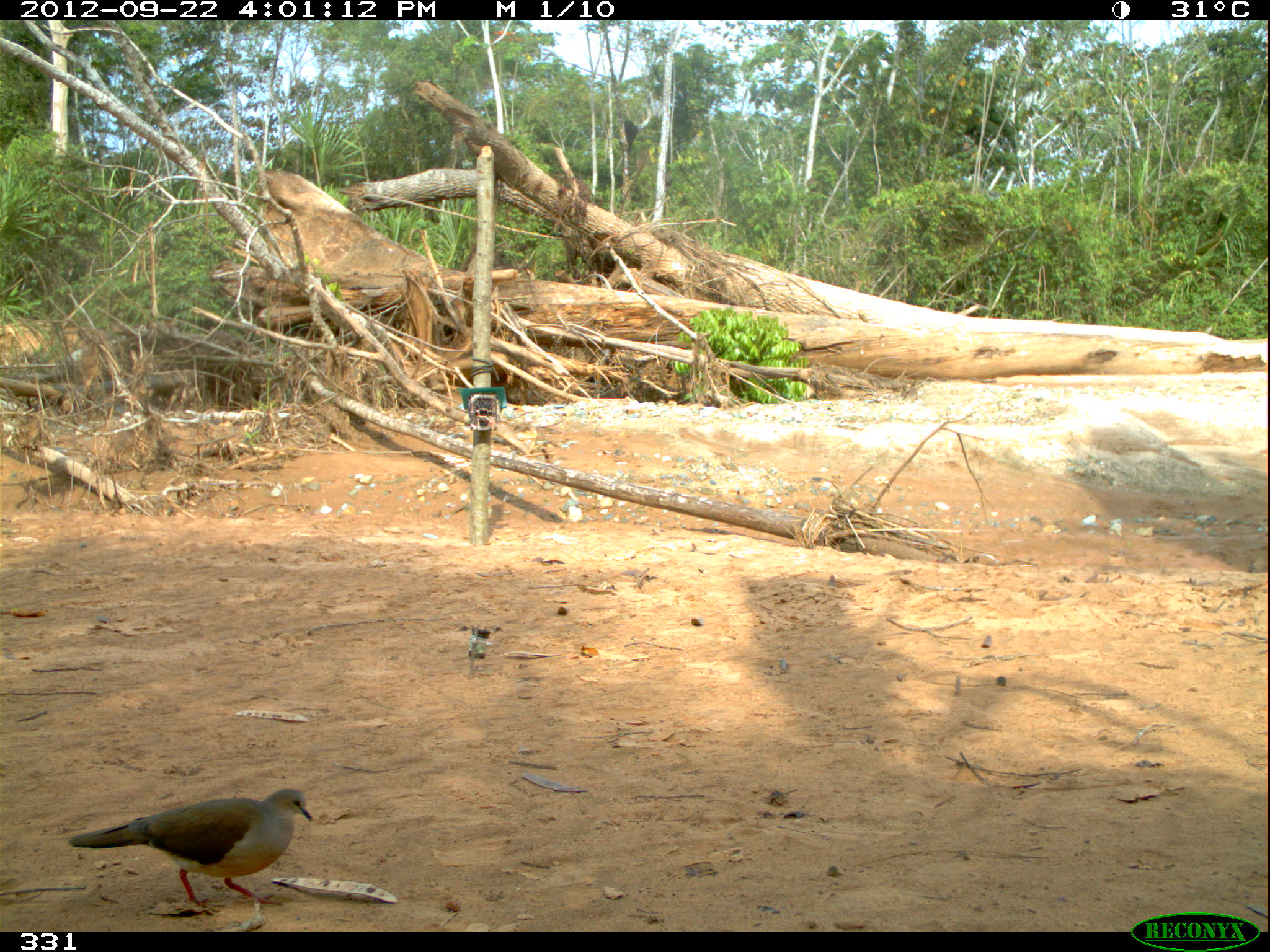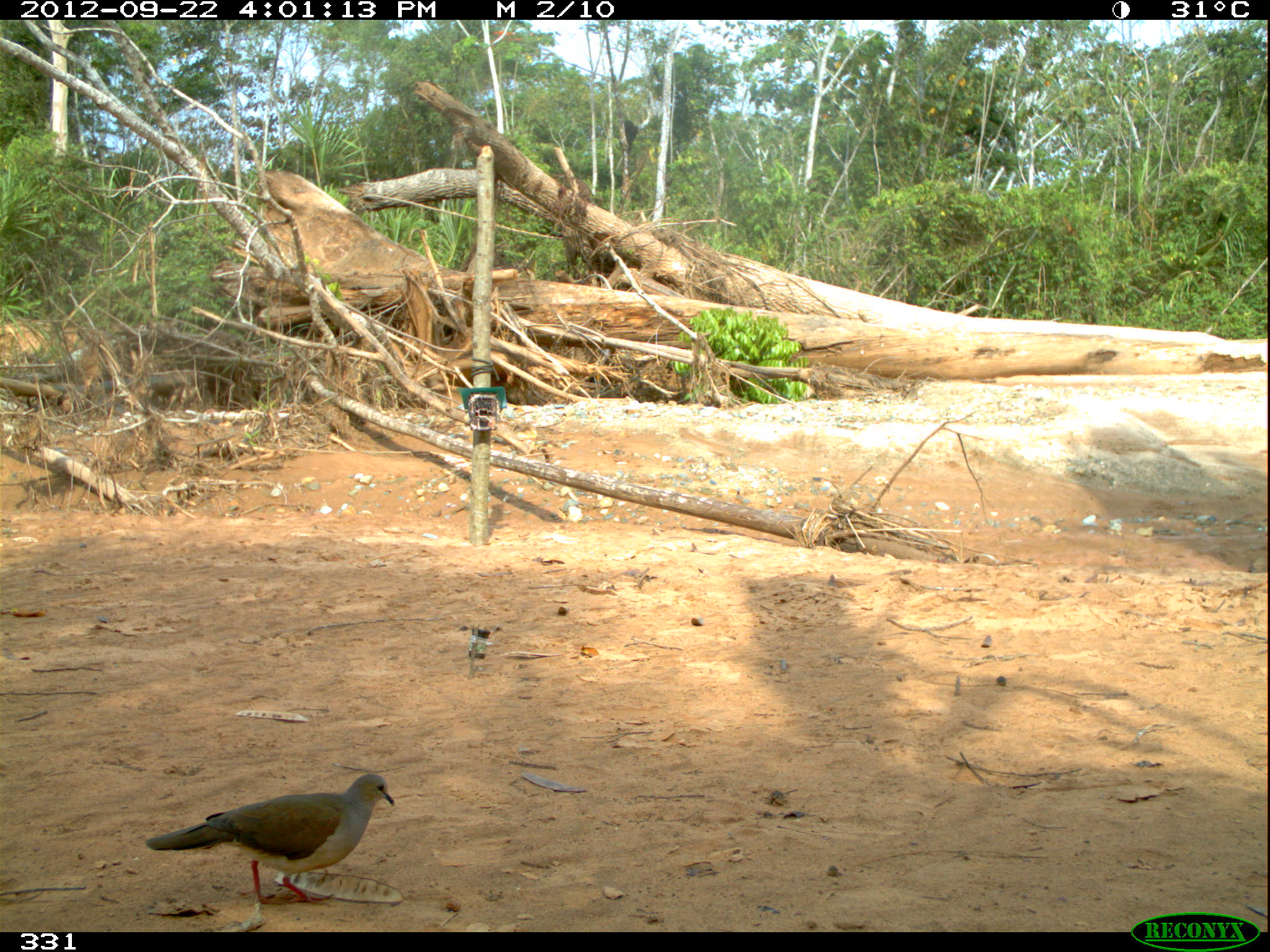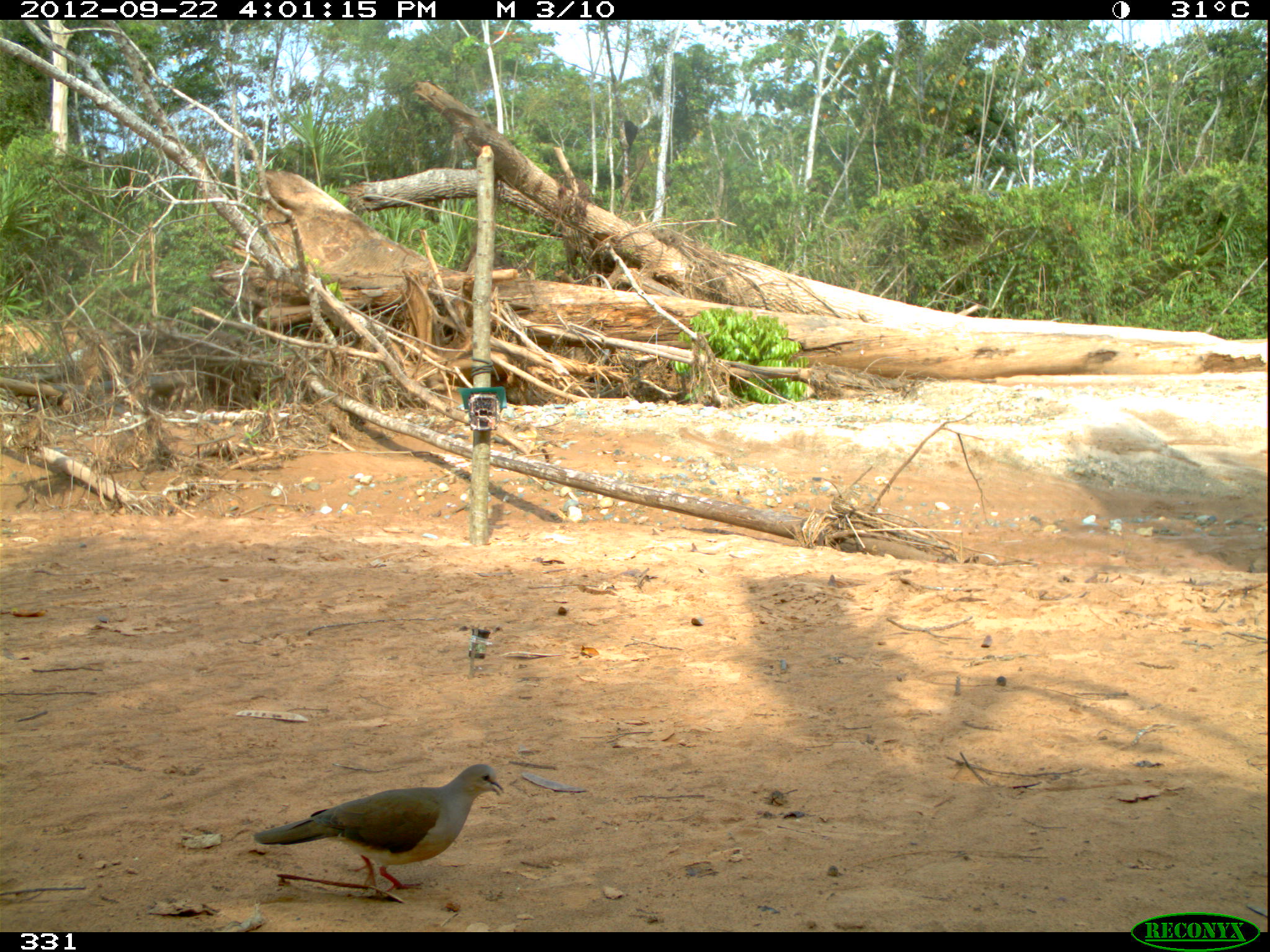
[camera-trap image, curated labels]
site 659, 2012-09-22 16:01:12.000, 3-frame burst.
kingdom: Animalia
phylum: Chordata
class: Aves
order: Columbiformes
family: Columbidae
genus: Leptotila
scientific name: Leptotila rufaxilla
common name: gray-fronted dove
Leptotila rufaxilla (gray-fronted dove).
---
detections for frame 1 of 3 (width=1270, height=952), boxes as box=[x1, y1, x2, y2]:
leptotila rufaxilla: box=[68, 787, 314, 913]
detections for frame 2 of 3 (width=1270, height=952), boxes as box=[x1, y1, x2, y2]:
leptotila rufaxilla: box=[142, 772, 395, 906]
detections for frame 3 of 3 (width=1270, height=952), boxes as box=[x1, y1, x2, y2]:
leptotila rufaxilla: box=[251, 762, 504, 893]